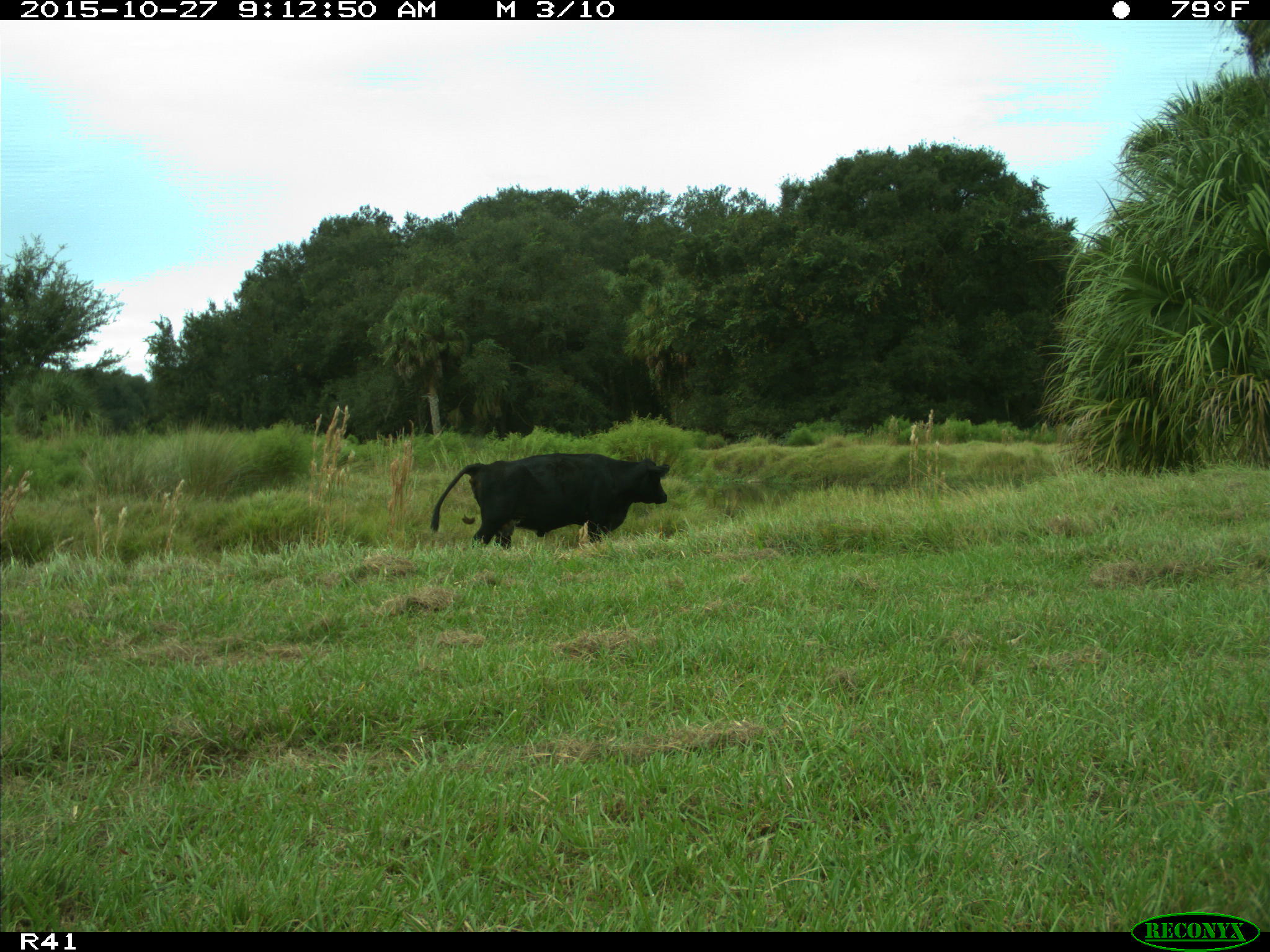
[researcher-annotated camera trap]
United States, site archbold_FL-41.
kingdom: Animalia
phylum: Chordata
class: Mammalia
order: Artiodactyla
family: Bovidae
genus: Bos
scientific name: Bos taurus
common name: domestic cow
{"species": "Bos taurus (domestic cow)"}